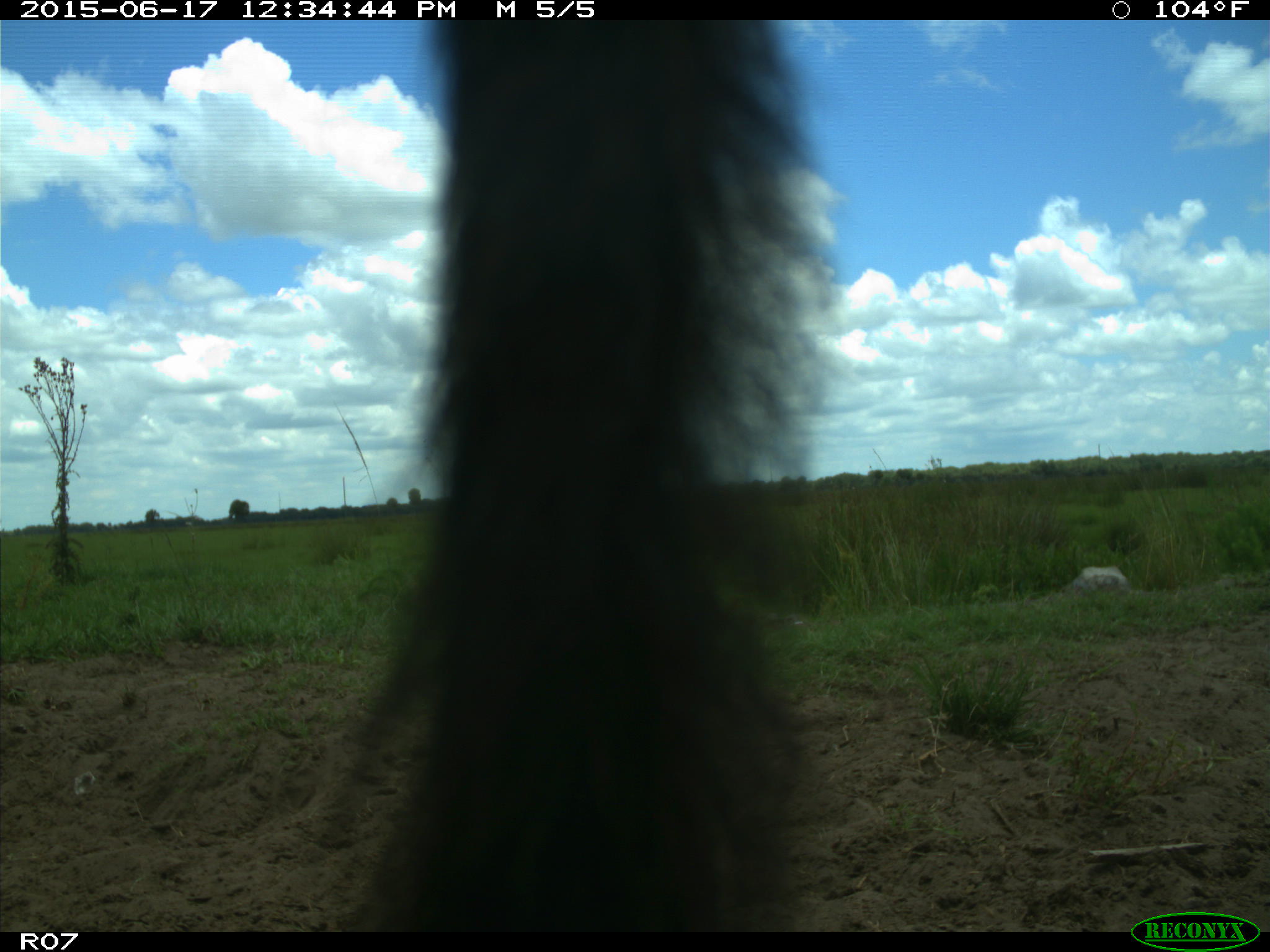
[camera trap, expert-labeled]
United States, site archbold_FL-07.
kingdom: Animalia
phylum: Chordata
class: Mammalia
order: Artiodactyla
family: Bovidae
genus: Bos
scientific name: Bos taurus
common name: domestic cow